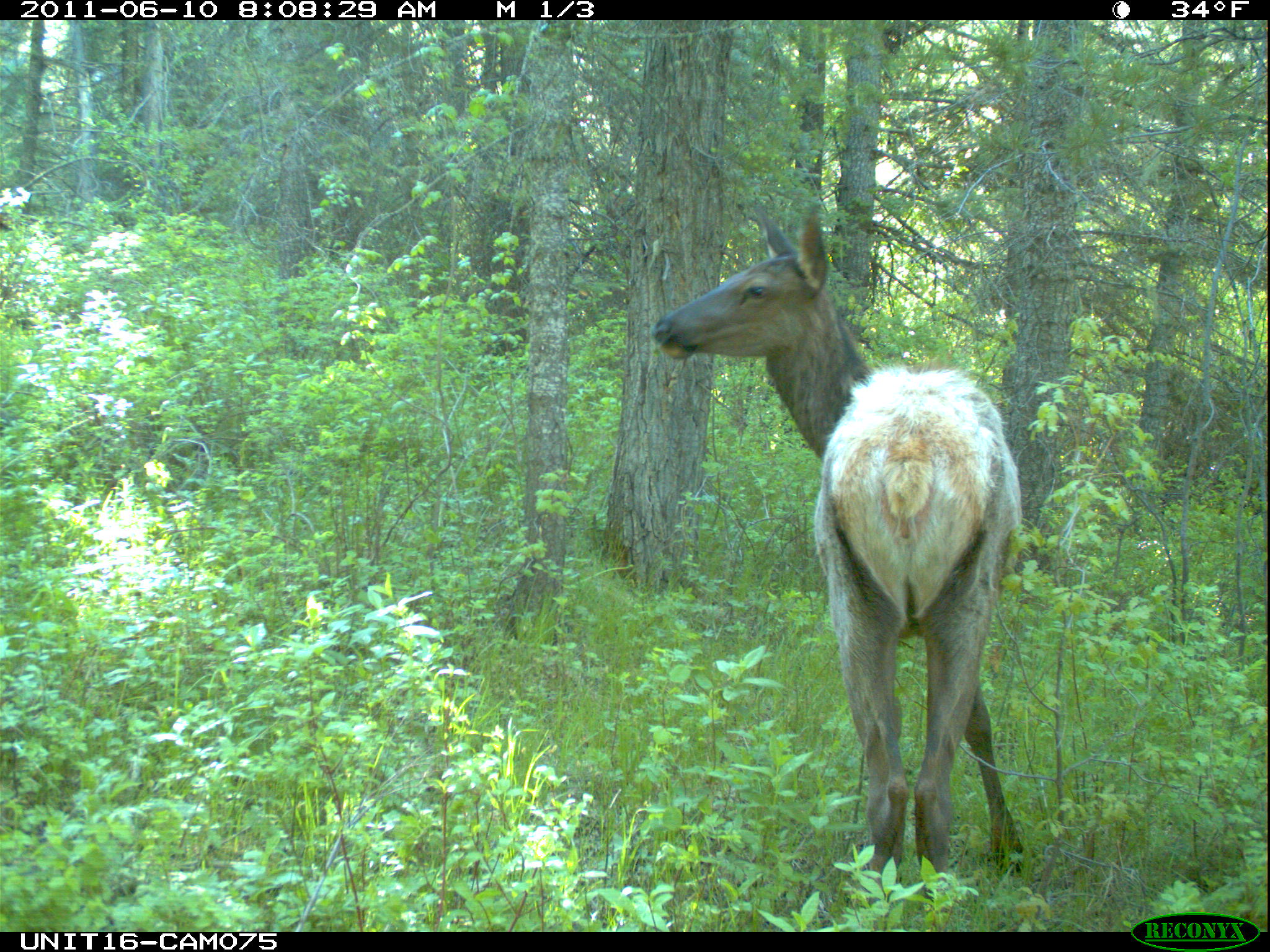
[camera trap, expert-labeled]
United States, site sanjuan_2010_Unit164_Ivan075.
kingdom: Animalia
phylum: Chordata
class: Mammalia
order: Artiodactyla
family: Cervidae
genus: Cervus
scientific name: Cervus elaphus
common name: red deer